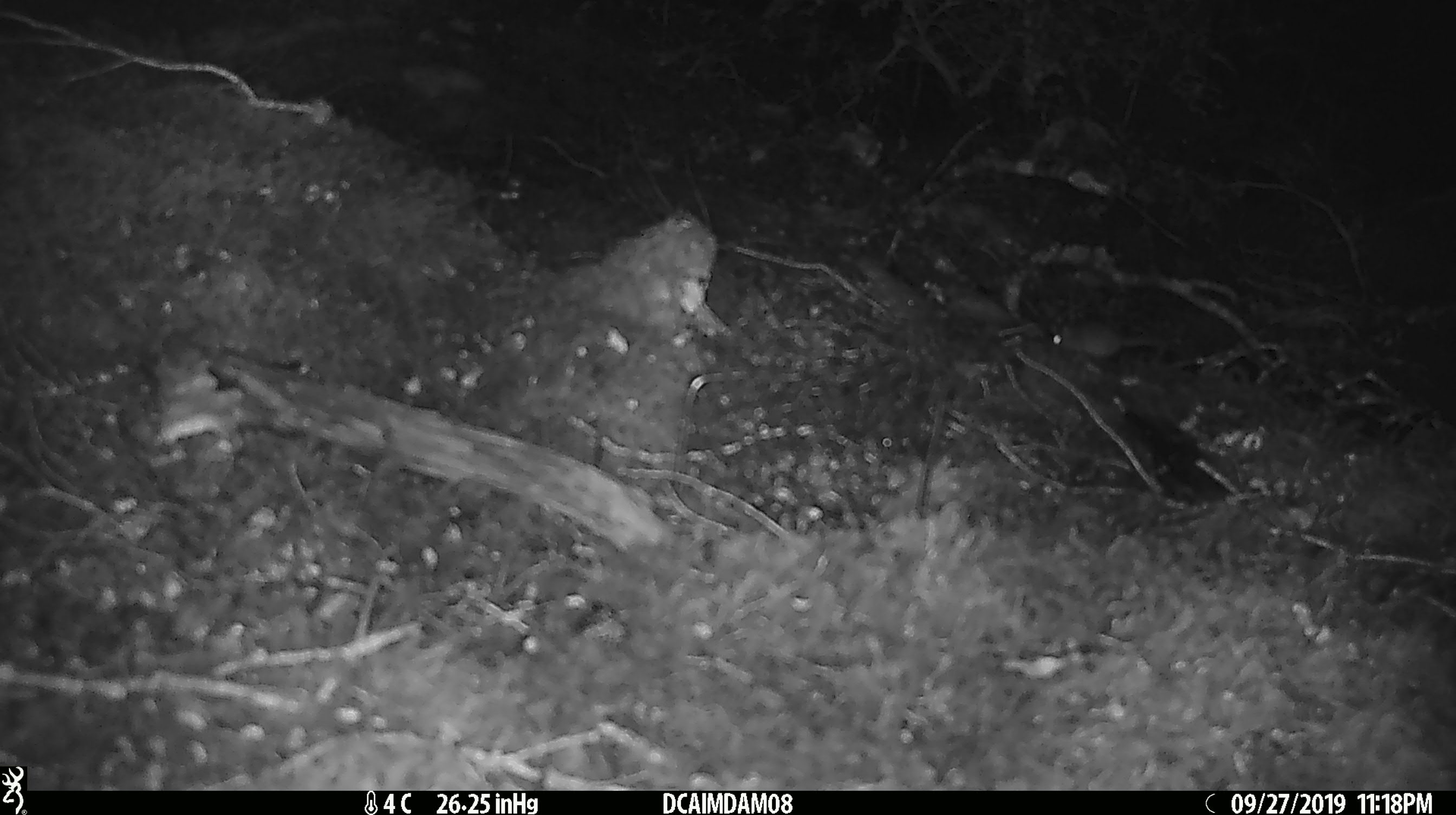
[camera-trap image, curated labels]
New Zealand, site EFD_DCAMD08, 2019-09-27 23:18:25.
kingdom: Animalia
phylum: Chordata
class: Mammalia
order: Rodentia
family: Muridae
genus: Mus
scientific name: Mus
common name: mouse